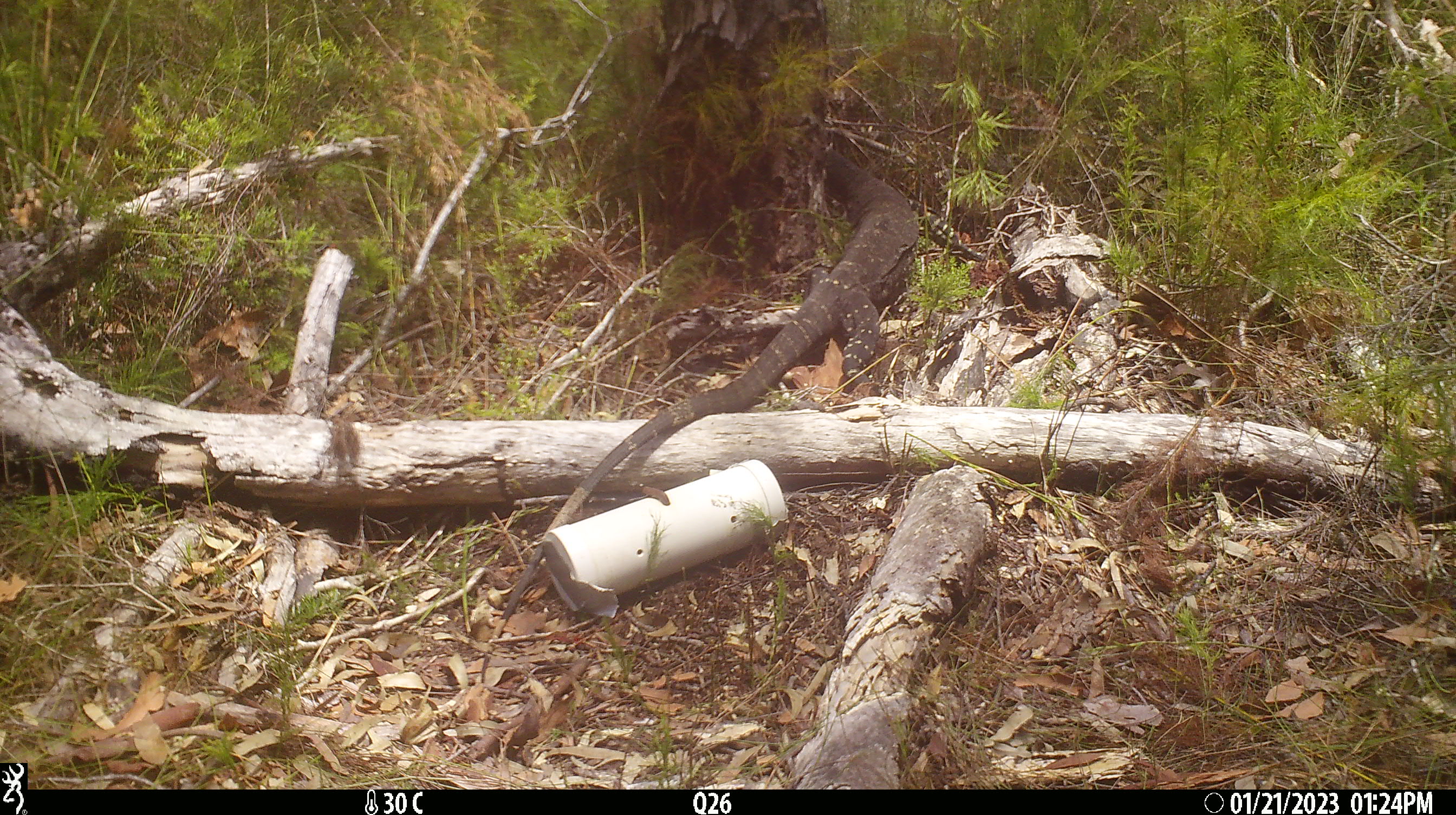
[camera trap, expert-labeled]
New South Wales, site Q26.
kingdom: Animalia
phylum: Chordata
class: Reptilia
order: Squamata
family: Varanidae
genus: Varanus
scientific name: Varanus varius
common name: lace monitor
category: goanna